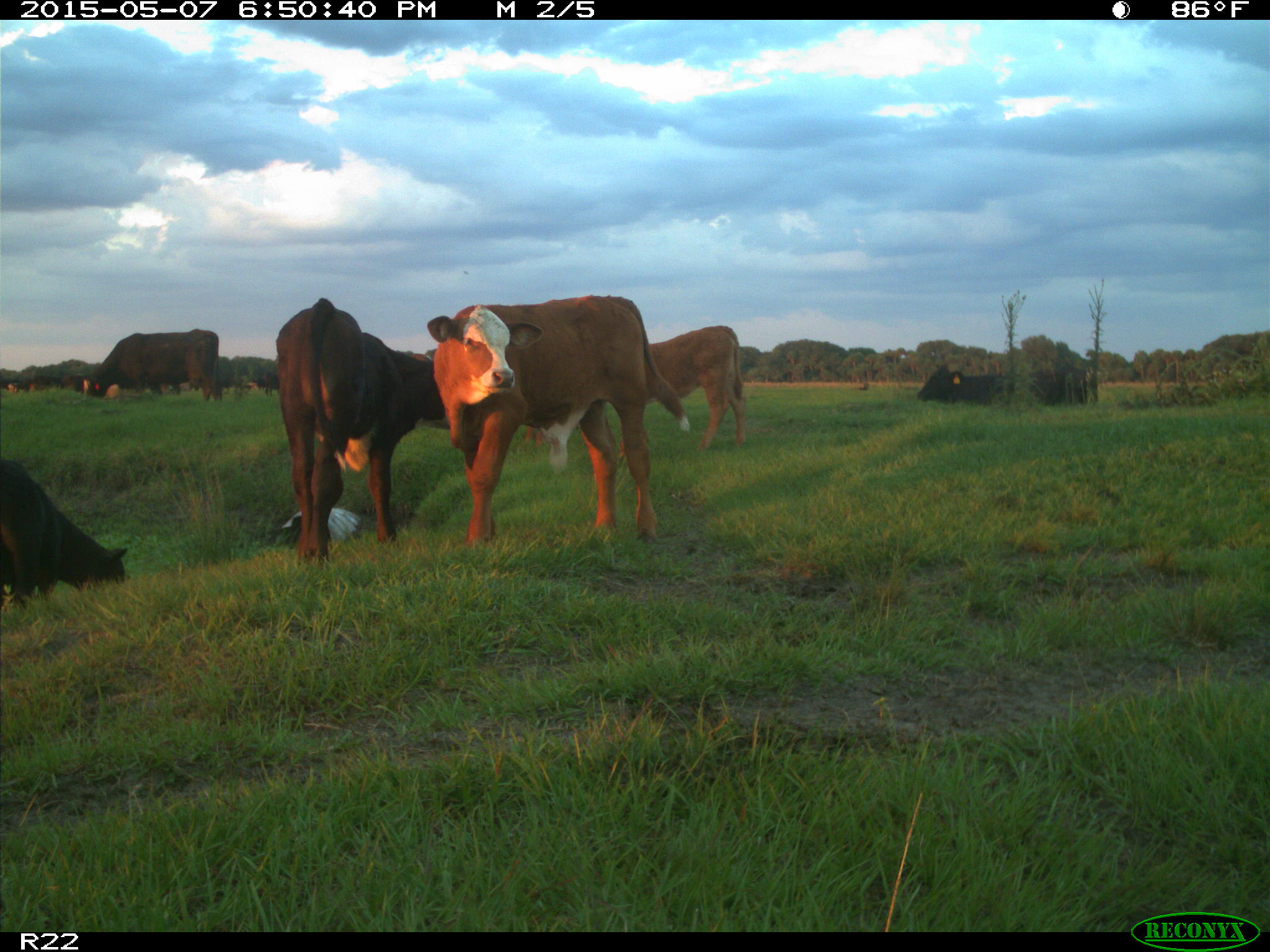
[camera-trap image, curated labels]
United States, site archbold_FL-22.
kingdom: Animalia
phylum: Chordata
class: Mammalia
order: Artiodactyla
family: Bovidae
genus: Bos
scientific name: Bos taurus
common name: domestic cow